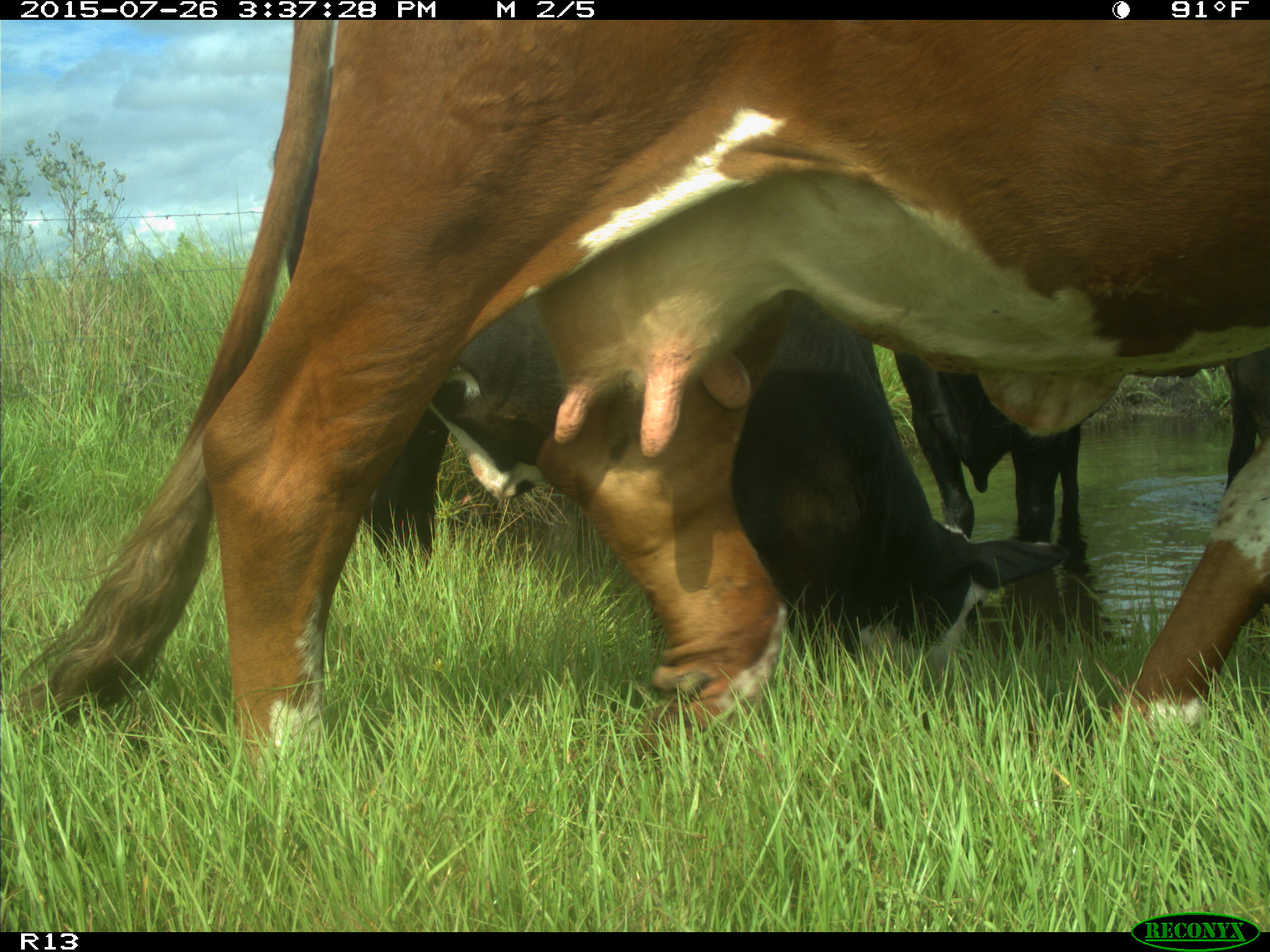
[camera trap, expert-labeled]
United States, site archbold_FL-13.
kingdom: Animalia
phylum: Chordata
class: Mammalia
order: Artiodactyla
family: Bovidae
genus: Bos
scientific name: Bos taurus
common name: domestic cow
Bos taurus (domestic cow).